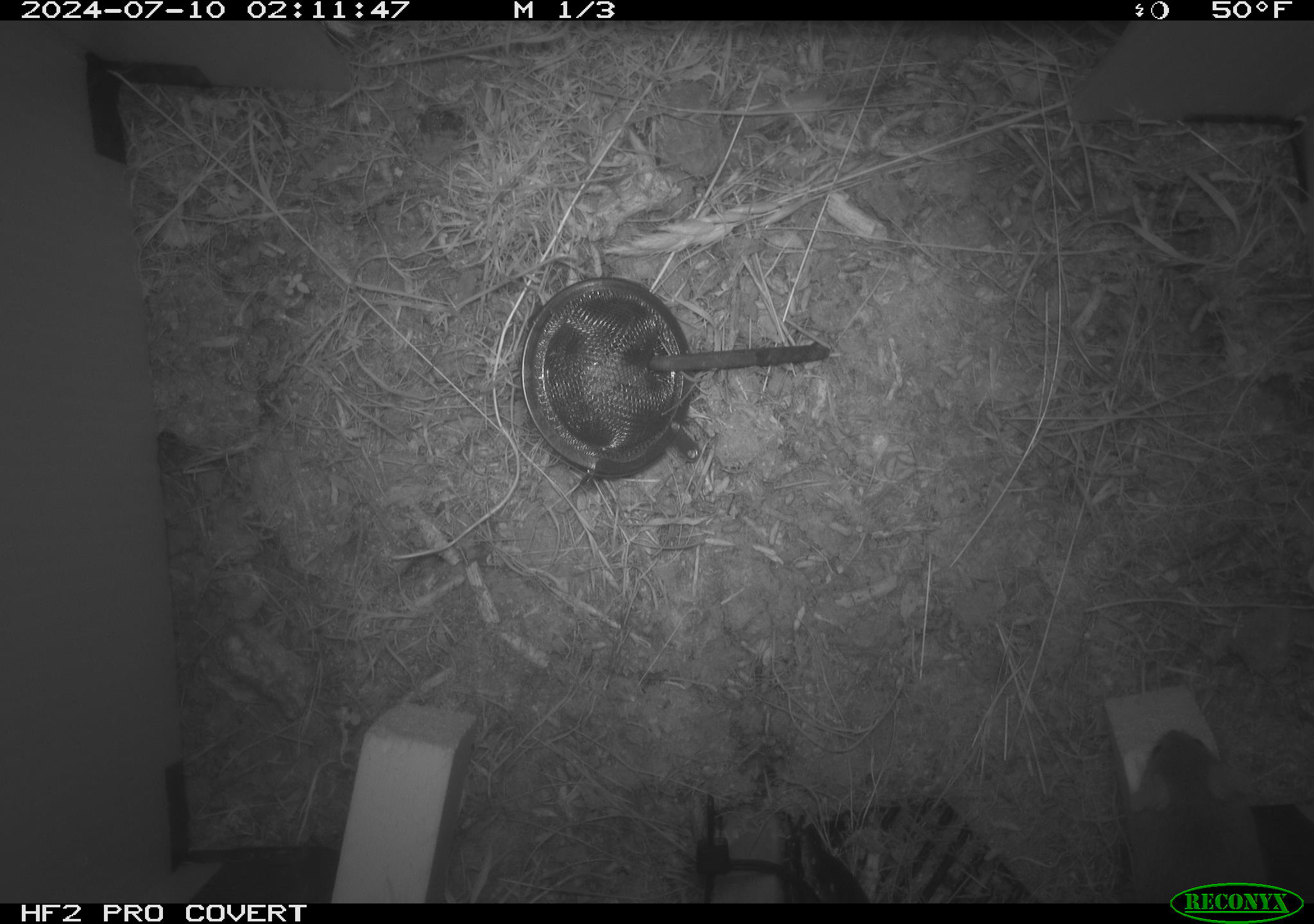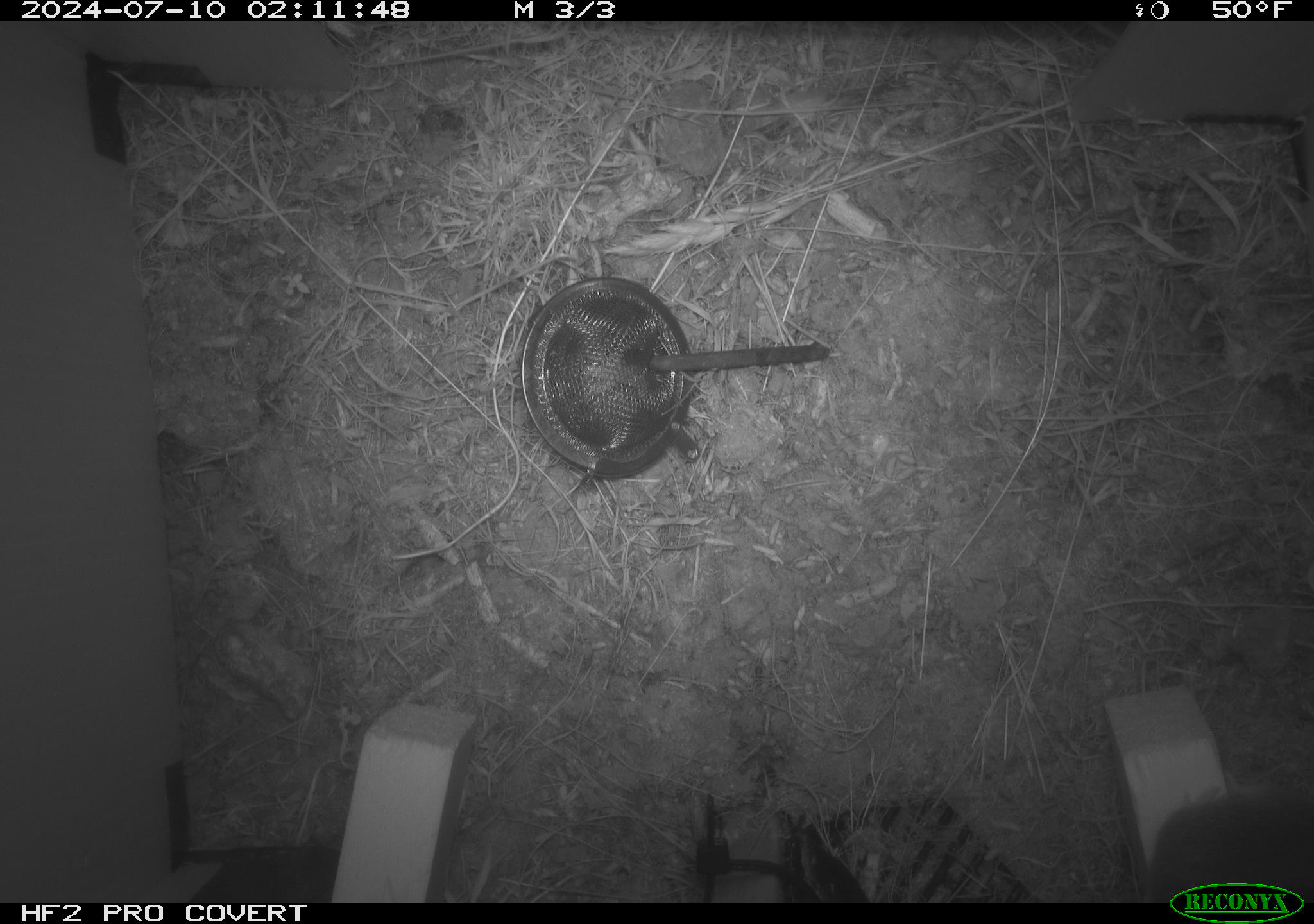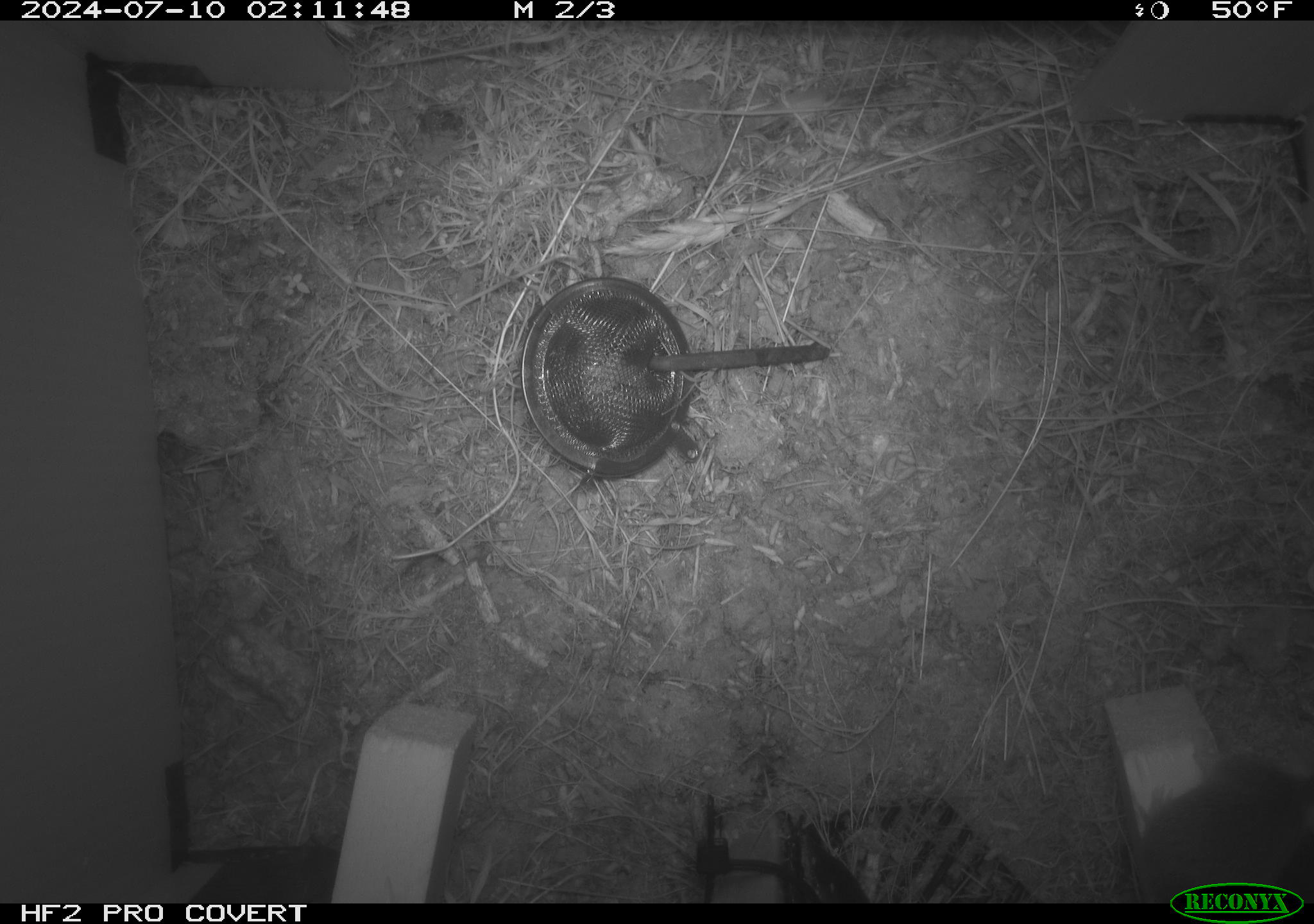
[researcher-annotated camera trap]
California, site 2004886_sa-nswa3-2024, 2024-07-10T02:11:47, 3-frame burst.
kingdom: Animalia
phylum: Chordata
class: Mammalia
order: Rodentia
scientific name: Rodentia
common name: rodent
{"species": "rodent (Rodentia)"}